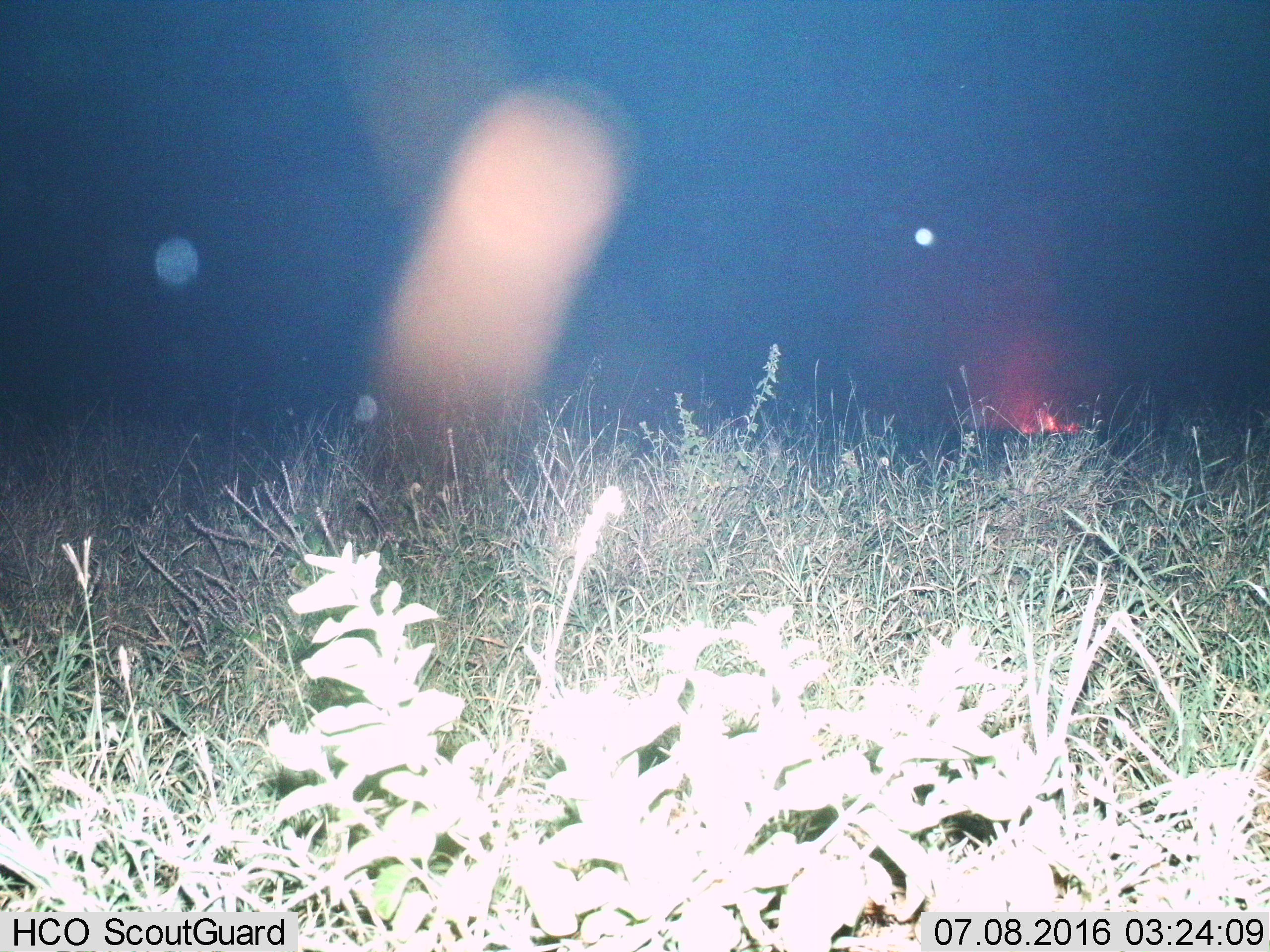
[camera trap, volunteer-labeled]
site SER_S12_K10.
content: unidentified animal